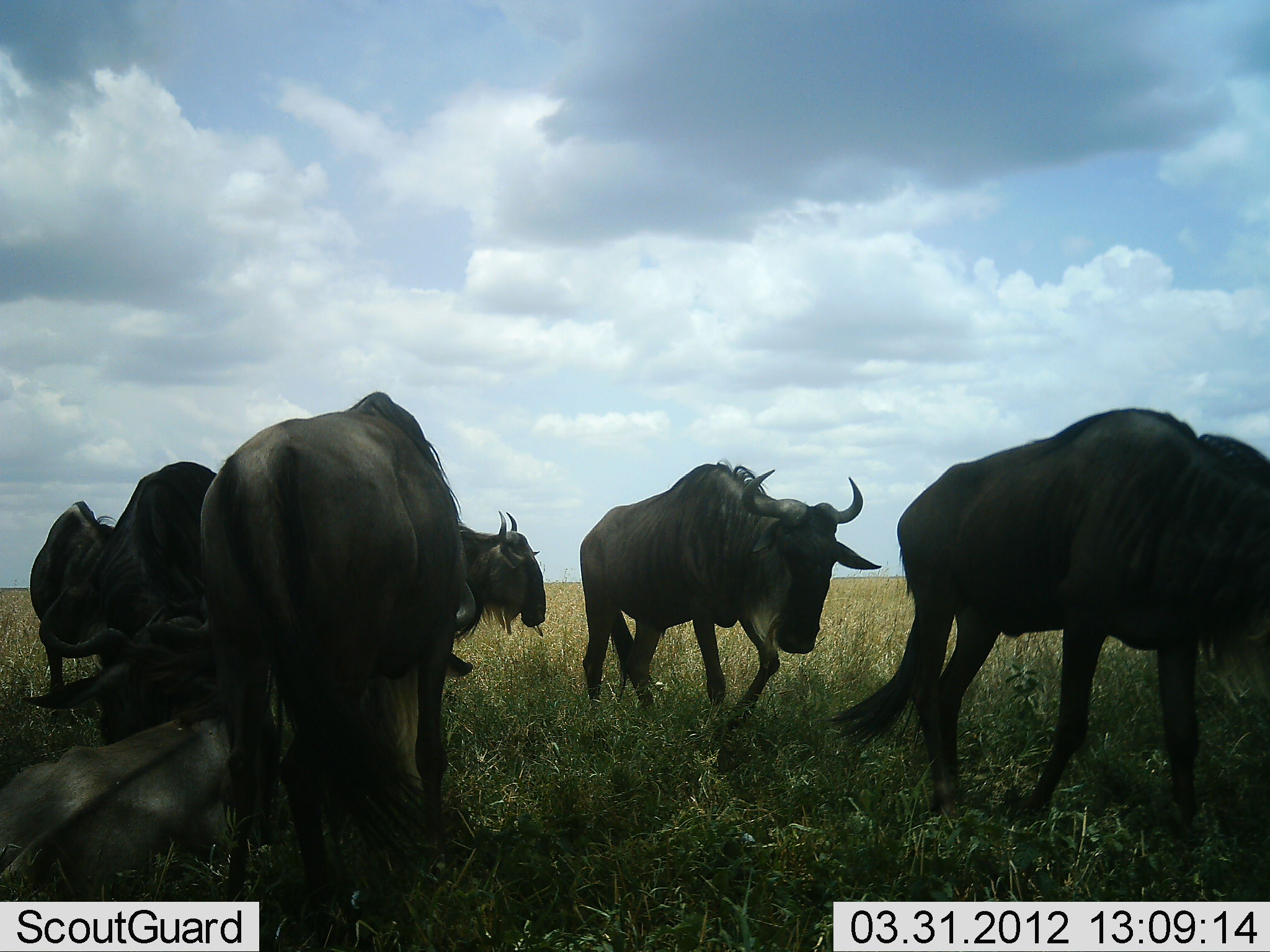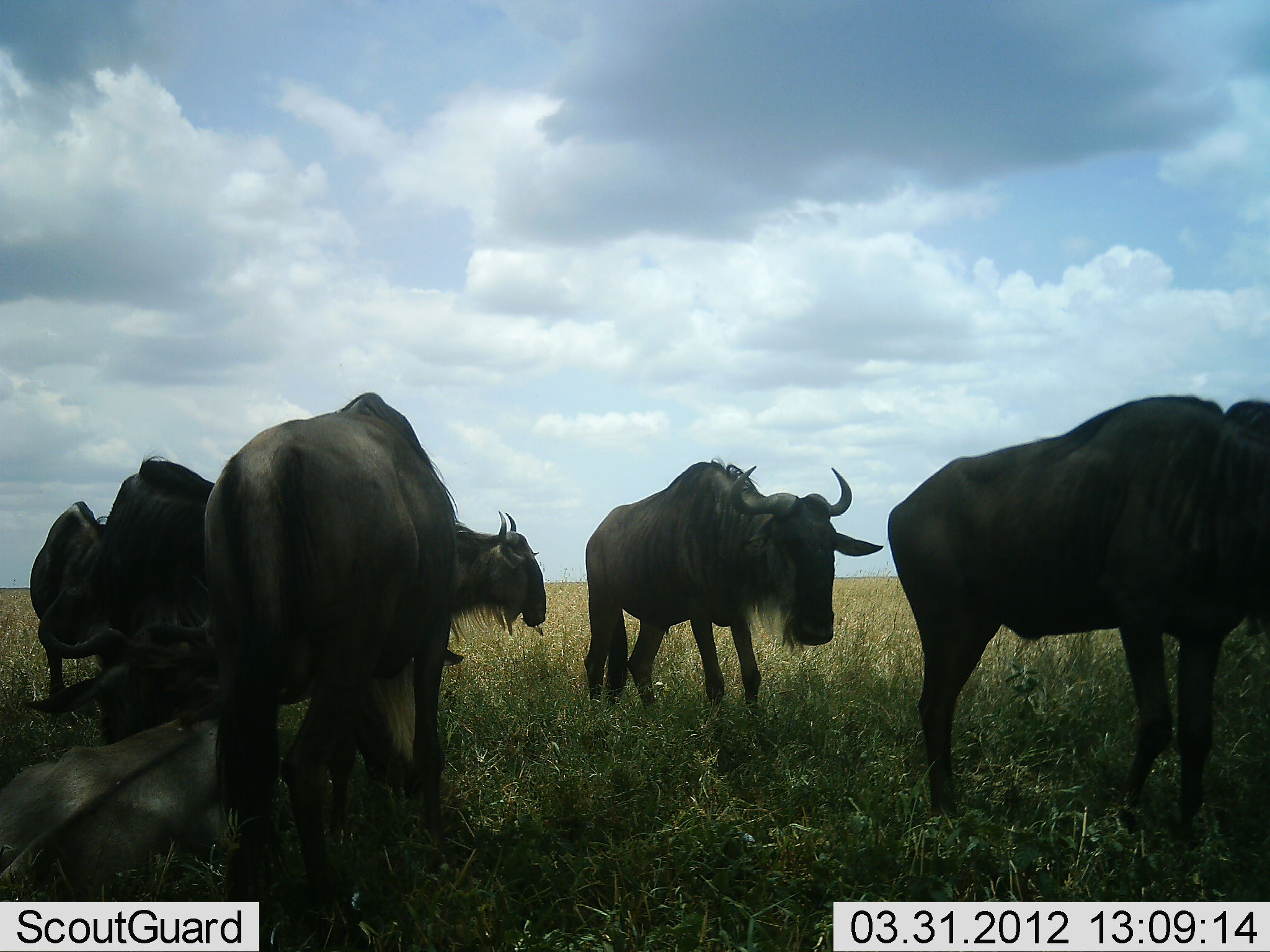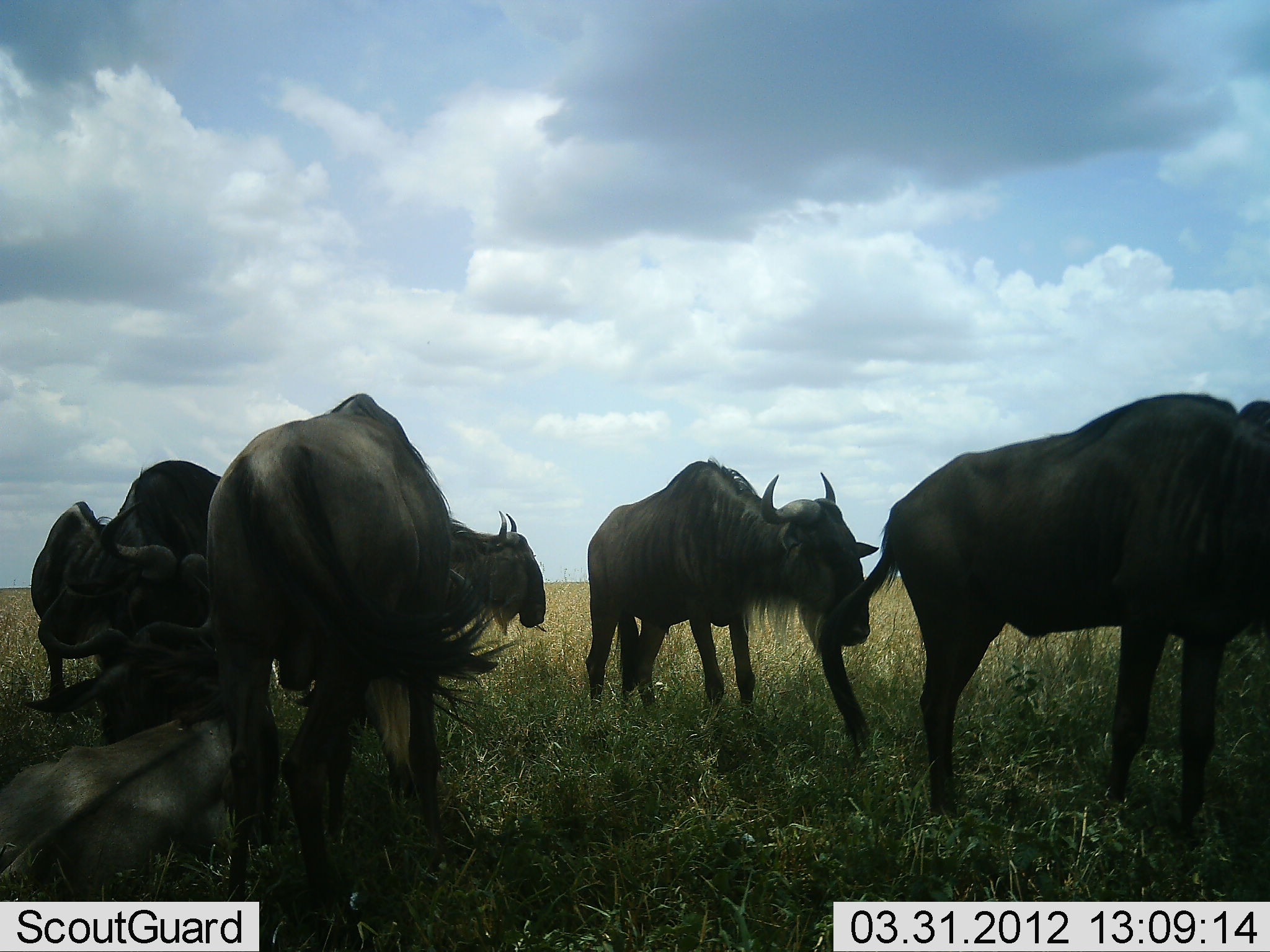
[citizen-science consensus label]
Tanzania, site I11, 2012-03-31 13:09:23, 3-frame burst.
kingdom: Animalia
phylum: Chordata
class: Mammalia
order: Artiodactyla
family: Bovidae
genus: Connochaetes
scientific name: Connochaetes taurinus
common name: blue wildebeest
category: wildebeest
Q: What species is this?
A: Wildebeest (blue wildebeest) (Connochaetes taurinus).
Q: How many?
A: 7.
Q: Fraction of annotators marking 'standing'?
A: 95%.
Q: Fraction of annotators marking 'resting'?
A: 55%.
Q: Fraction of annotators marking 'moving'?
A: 10%.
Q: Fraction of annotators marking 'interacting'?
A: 5%.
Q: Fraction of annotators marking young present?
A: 0%.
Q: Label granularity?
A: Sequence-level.